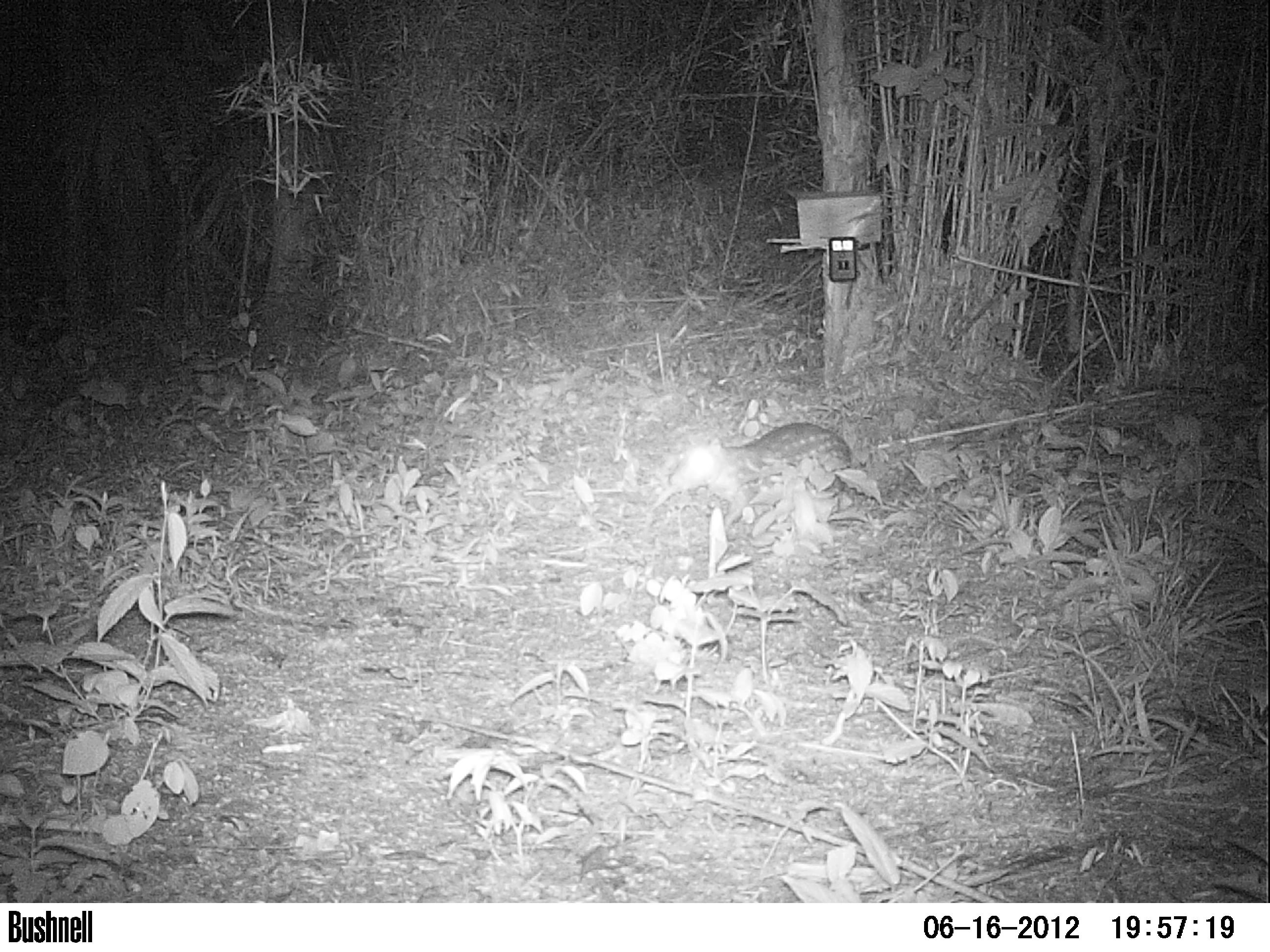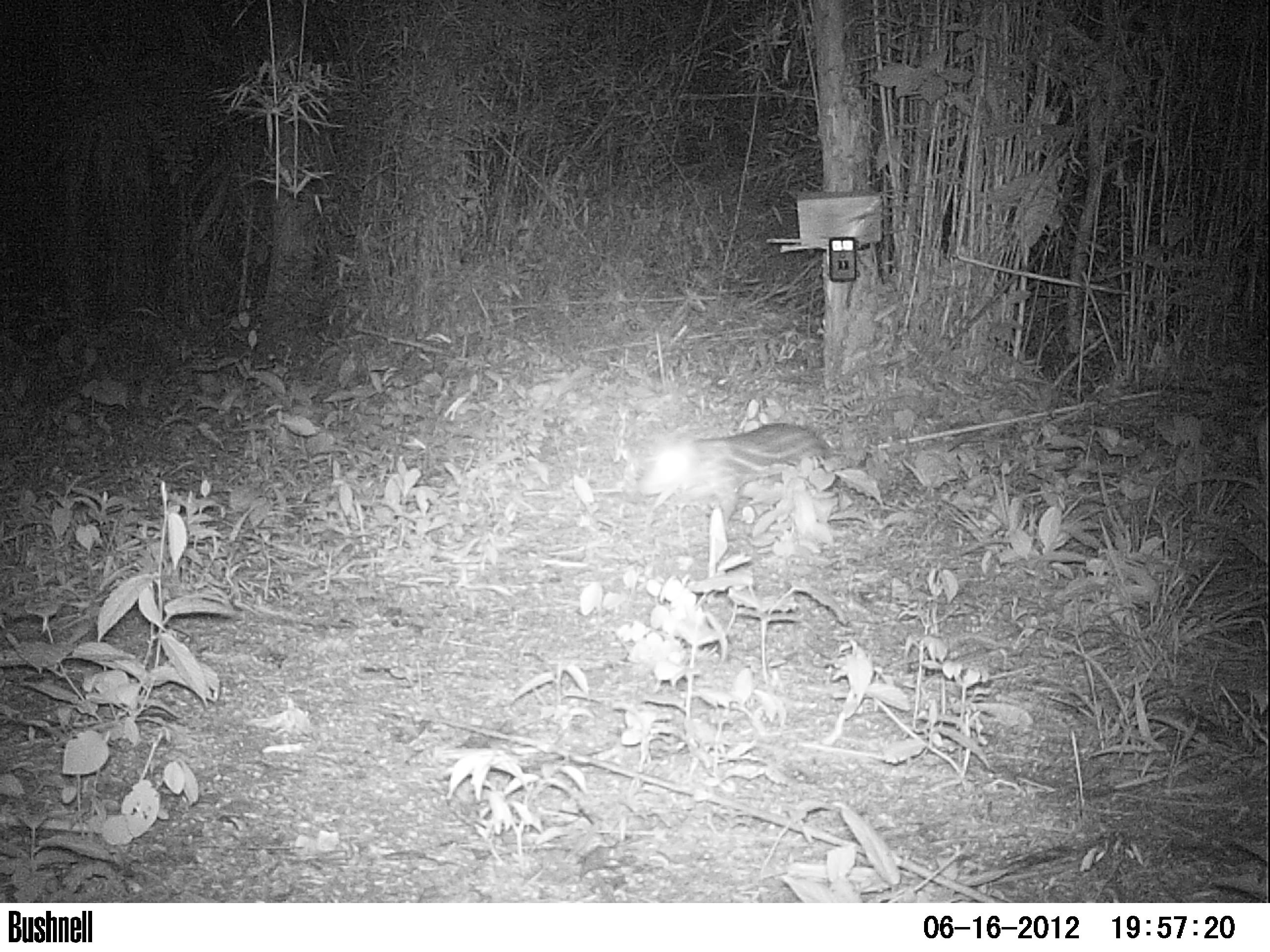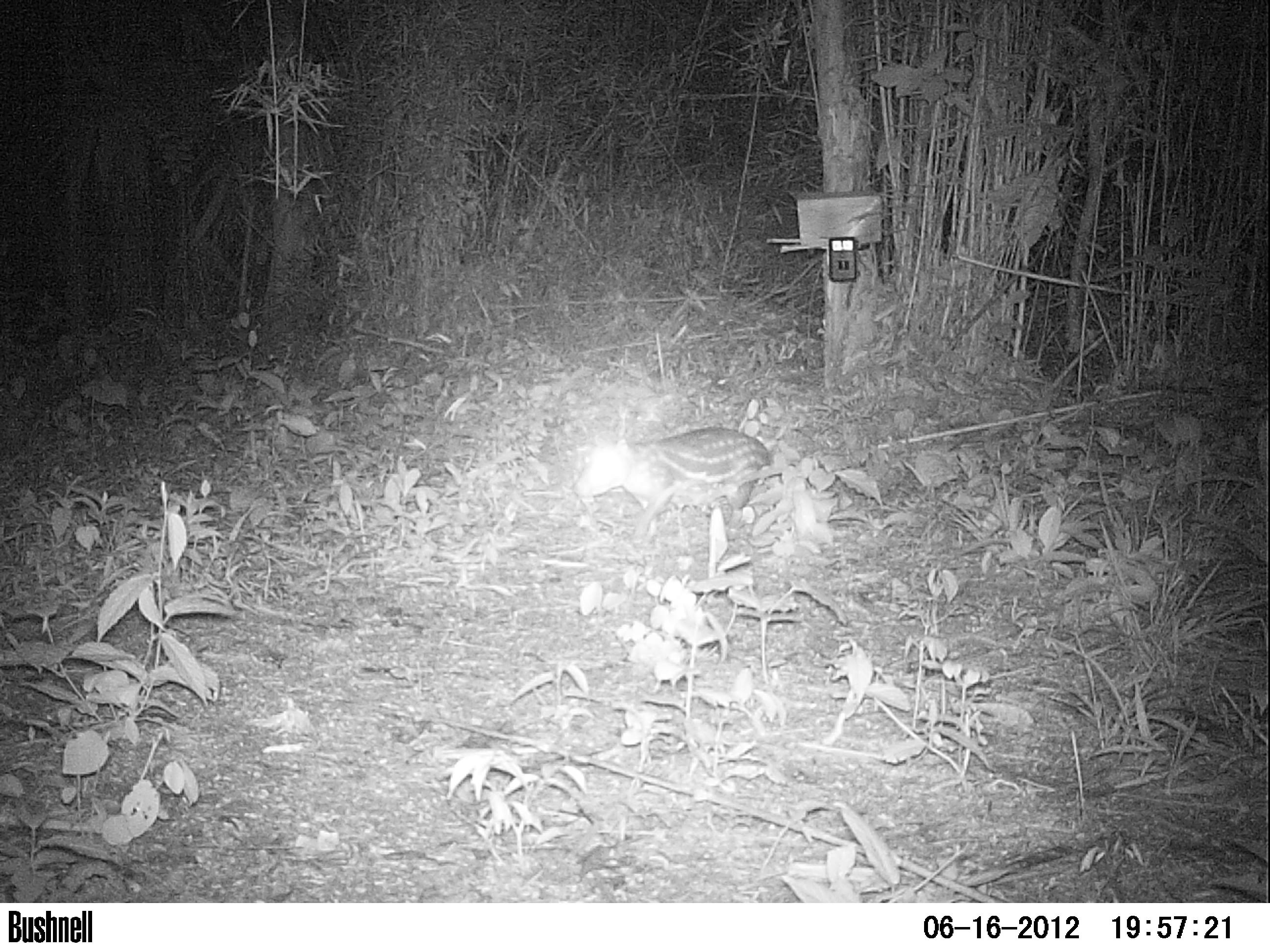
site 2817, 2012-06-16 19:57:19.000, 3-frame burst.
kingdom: Animalia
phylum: Chordata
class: Mammalia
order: Rodentia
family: Cuniculidae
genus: Cuniculus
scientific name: Cuniculus paca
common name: spotted paca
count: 1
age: adult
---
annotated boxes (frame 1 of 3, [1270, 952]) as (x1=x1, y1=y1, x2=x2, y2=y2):
cuniculus paca: (x1=668, y1=421, x2=867, y2=530)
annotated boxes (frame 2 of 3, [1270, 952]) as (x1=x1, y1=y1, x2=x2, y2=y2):
cuniculus paca: (x1=639, y1=422, x2=830, y2=526)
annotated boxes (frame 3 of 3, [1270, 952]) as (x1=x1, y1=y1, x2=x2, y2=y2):
cuniculus paca: (x1=575, y1=427, x2=770, y2=546)